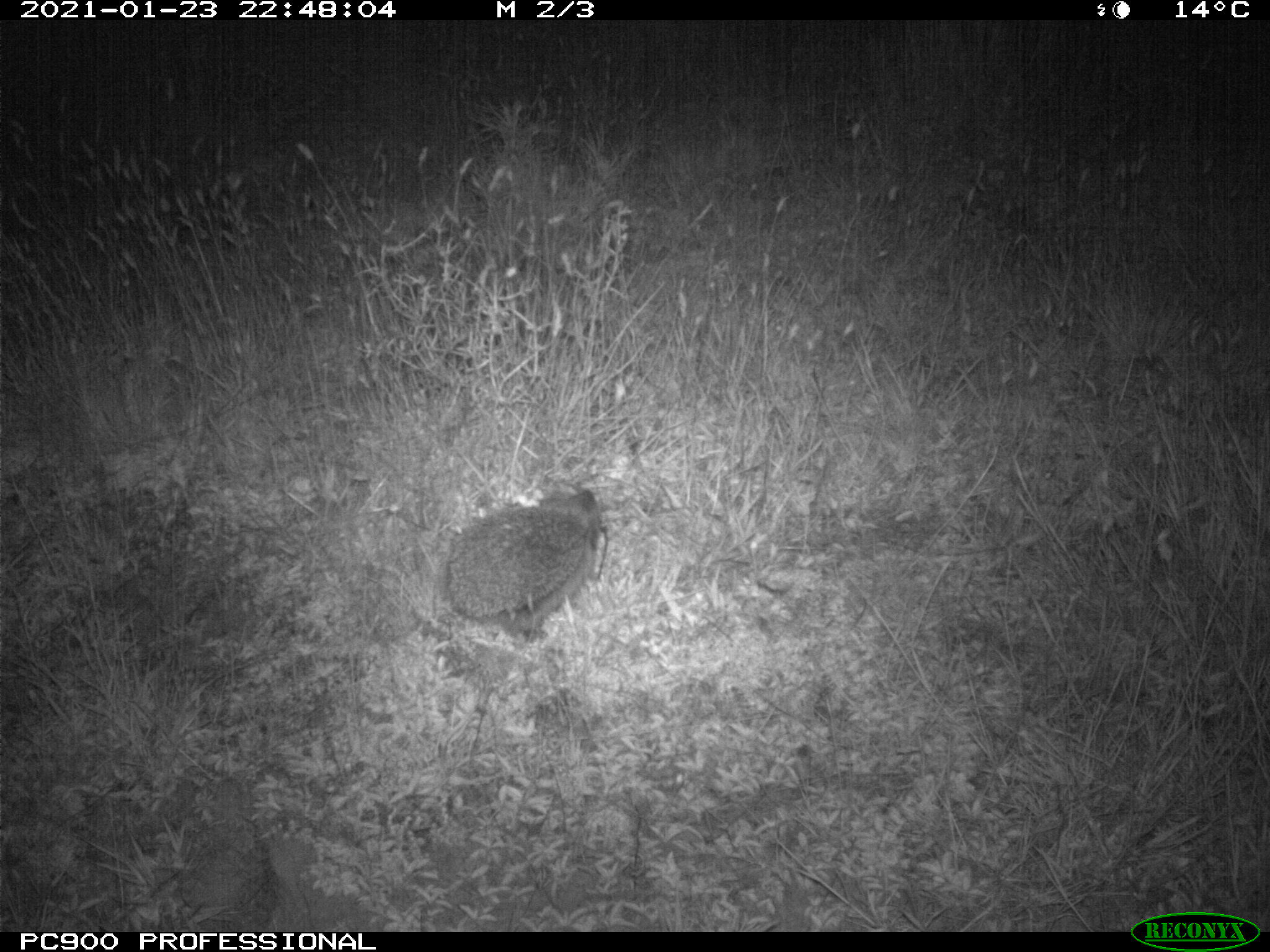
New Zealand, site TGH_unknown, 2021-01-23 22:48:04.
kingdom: Animalia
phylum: Chordata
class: Mammalia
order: Eulipotyphla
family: Erinaceidae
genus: Erinaceus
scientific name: Erinaceus europaeus europaeus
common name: european hedgehog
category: hedgehog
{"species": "hedgehog (european hedgehog) (Erinaceus europaeus europaeus)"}